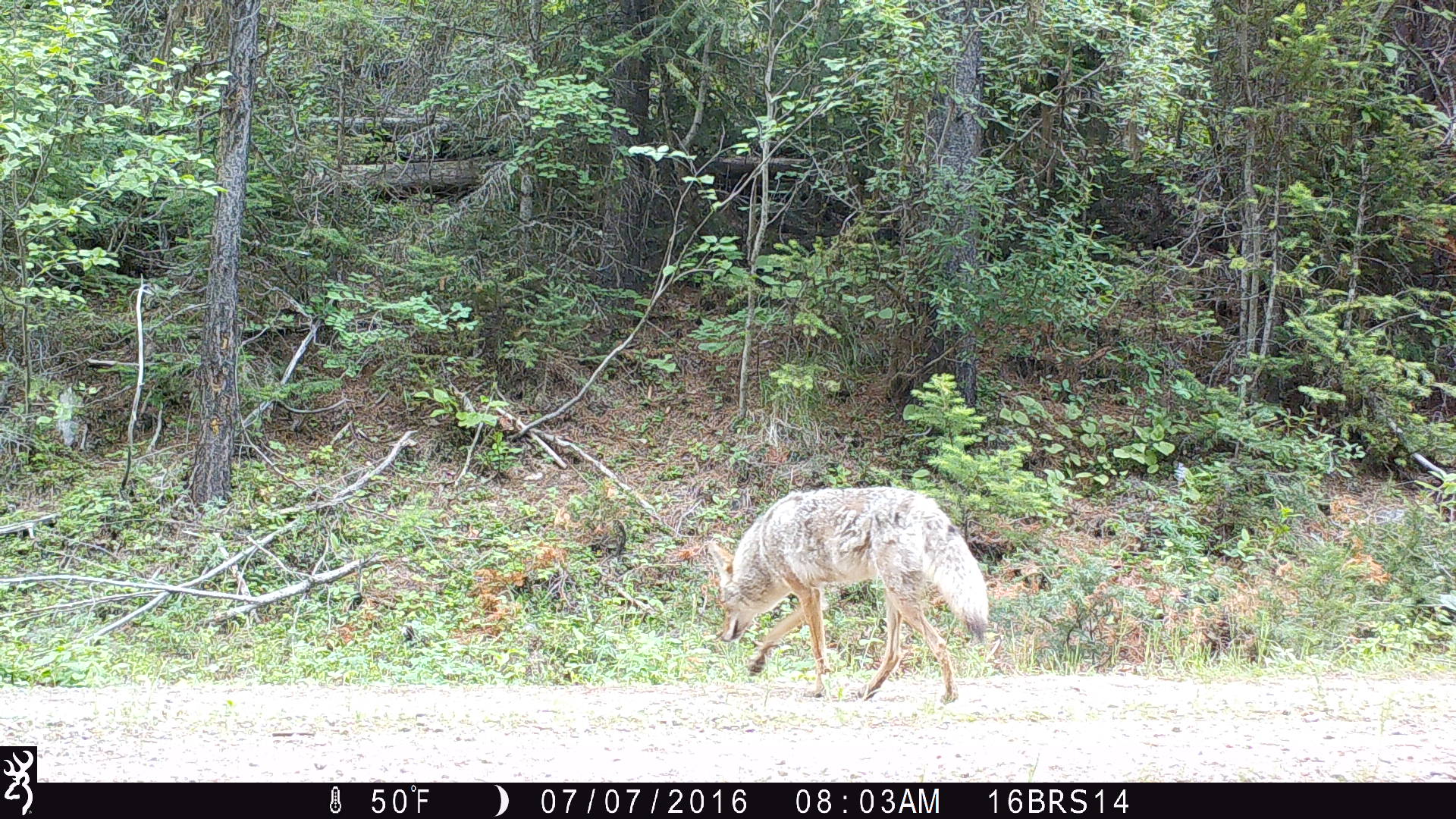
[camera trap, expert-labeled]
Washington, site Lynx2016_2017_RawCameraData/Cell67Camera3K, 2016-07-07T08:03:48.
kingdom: Animalia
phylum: Chordata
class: Mammalia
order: Carnivora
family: Canidae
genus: Canis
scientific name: Canis latrans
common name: coyote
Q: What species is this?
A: Canis latrans (coyote).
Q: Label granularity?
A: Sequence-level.